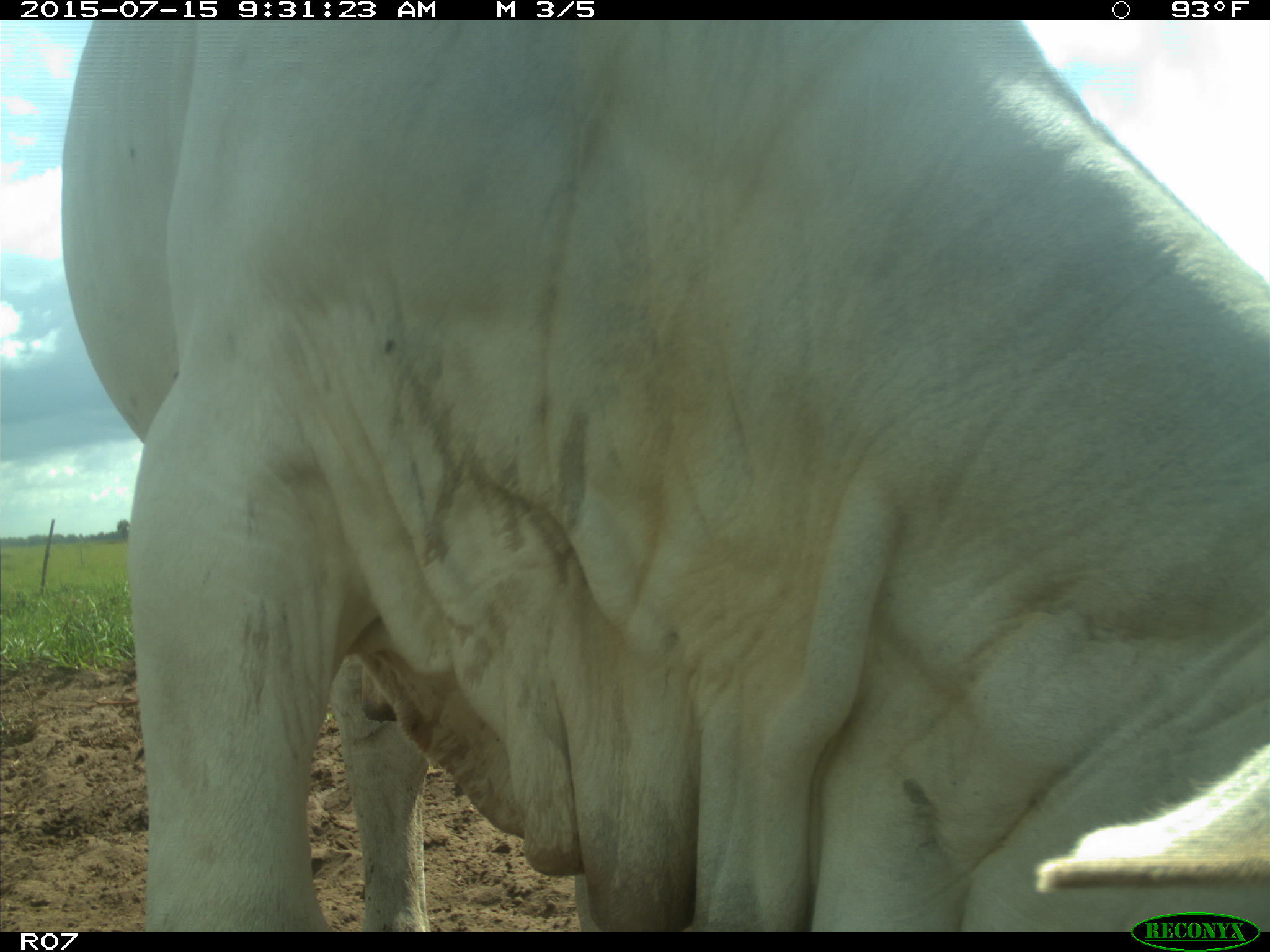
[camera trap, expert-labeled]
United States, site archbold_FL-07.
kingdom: Animalia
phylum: Chordata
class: Mammalia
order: Artiodactyla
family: Bovidae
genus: Bos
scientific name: Bos taurus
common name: domestic cow